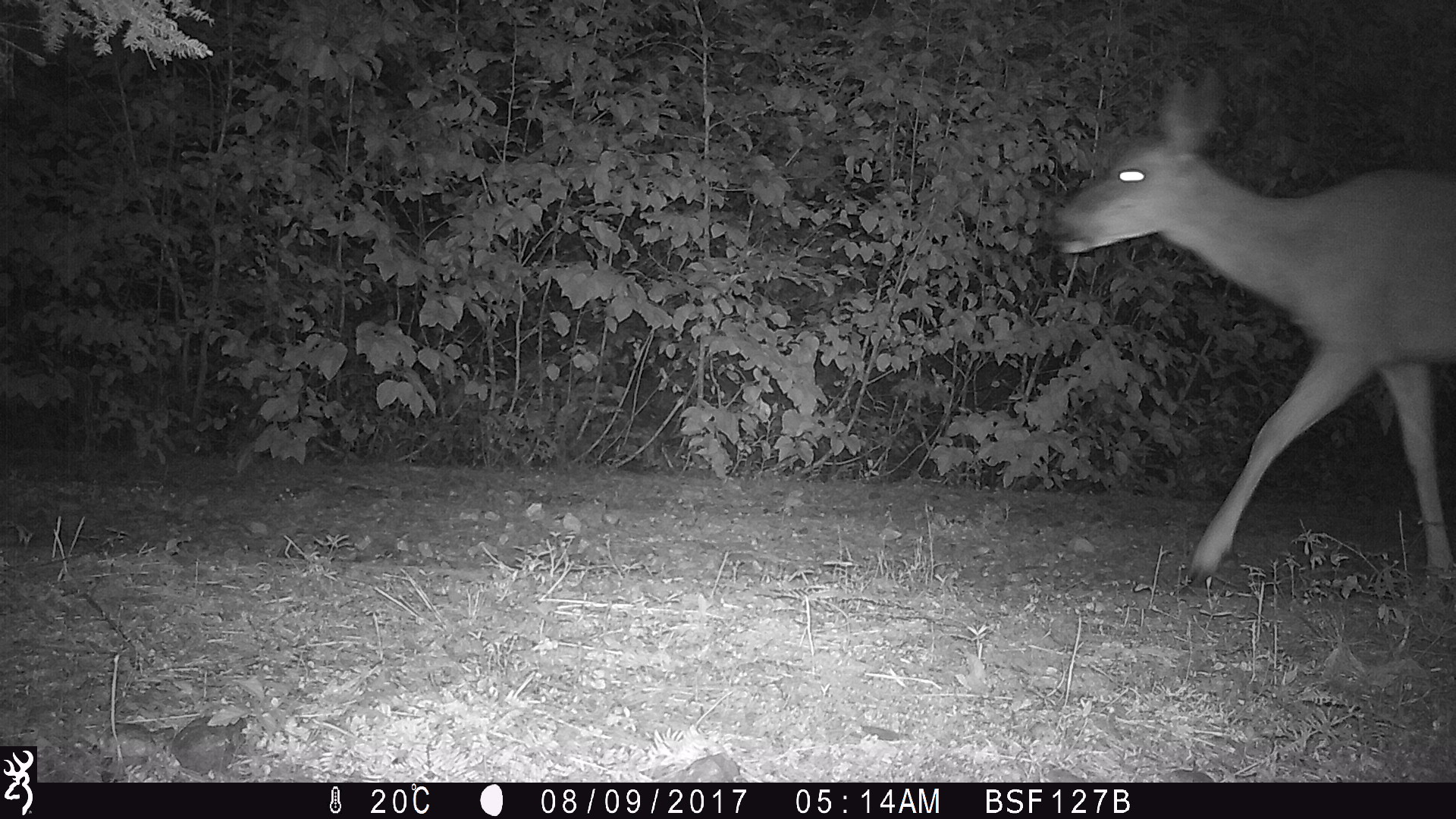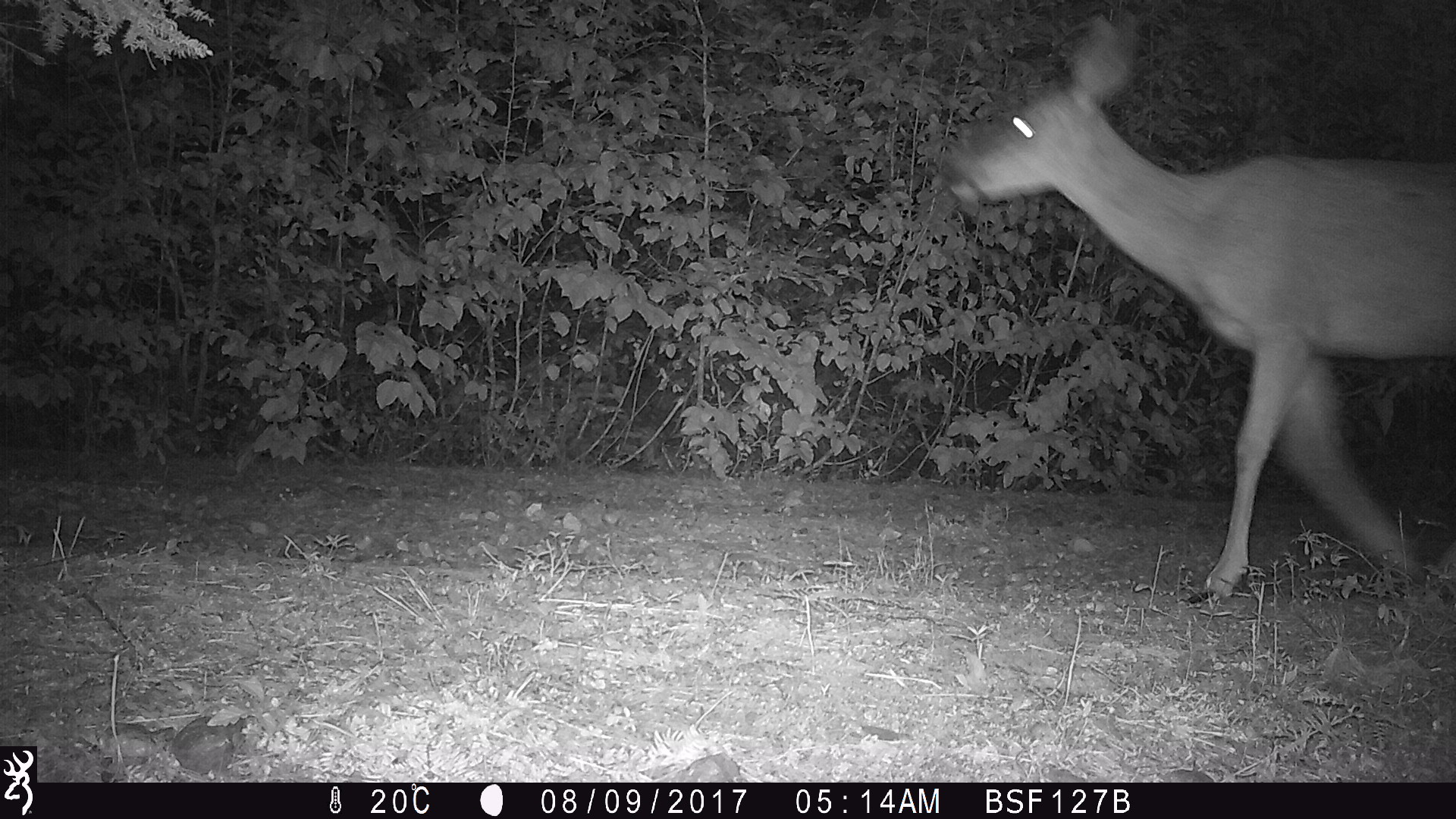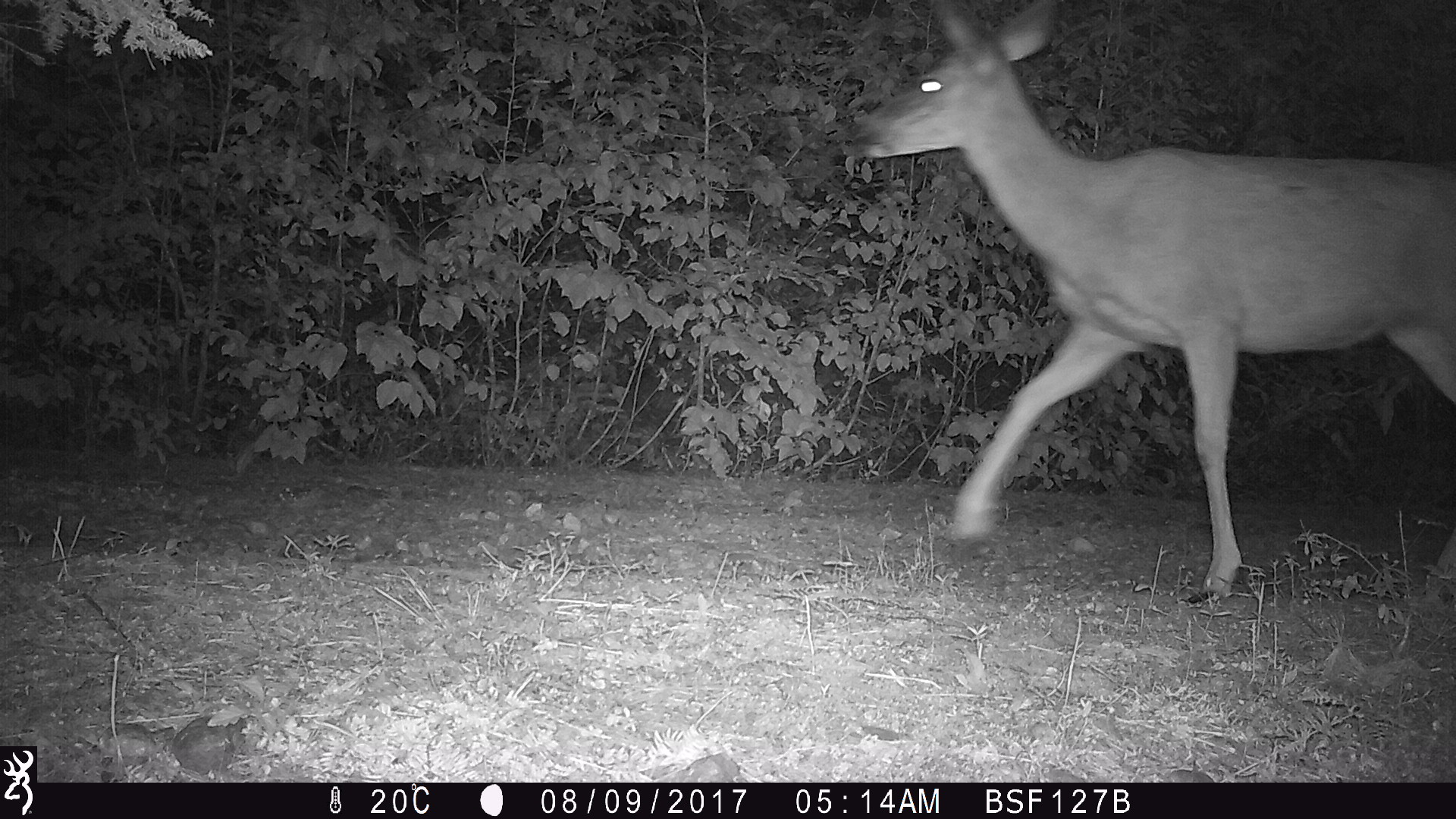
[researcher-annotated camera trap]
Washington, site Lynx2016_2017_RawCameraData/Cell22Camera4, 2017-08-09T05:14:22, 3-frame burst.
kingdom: Animalia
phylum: Chordata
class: Mammalia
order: Artiodactyla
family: Cervidae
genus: Odocoileus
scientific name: Odocoileus hemionus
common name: mule deer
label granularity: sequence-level